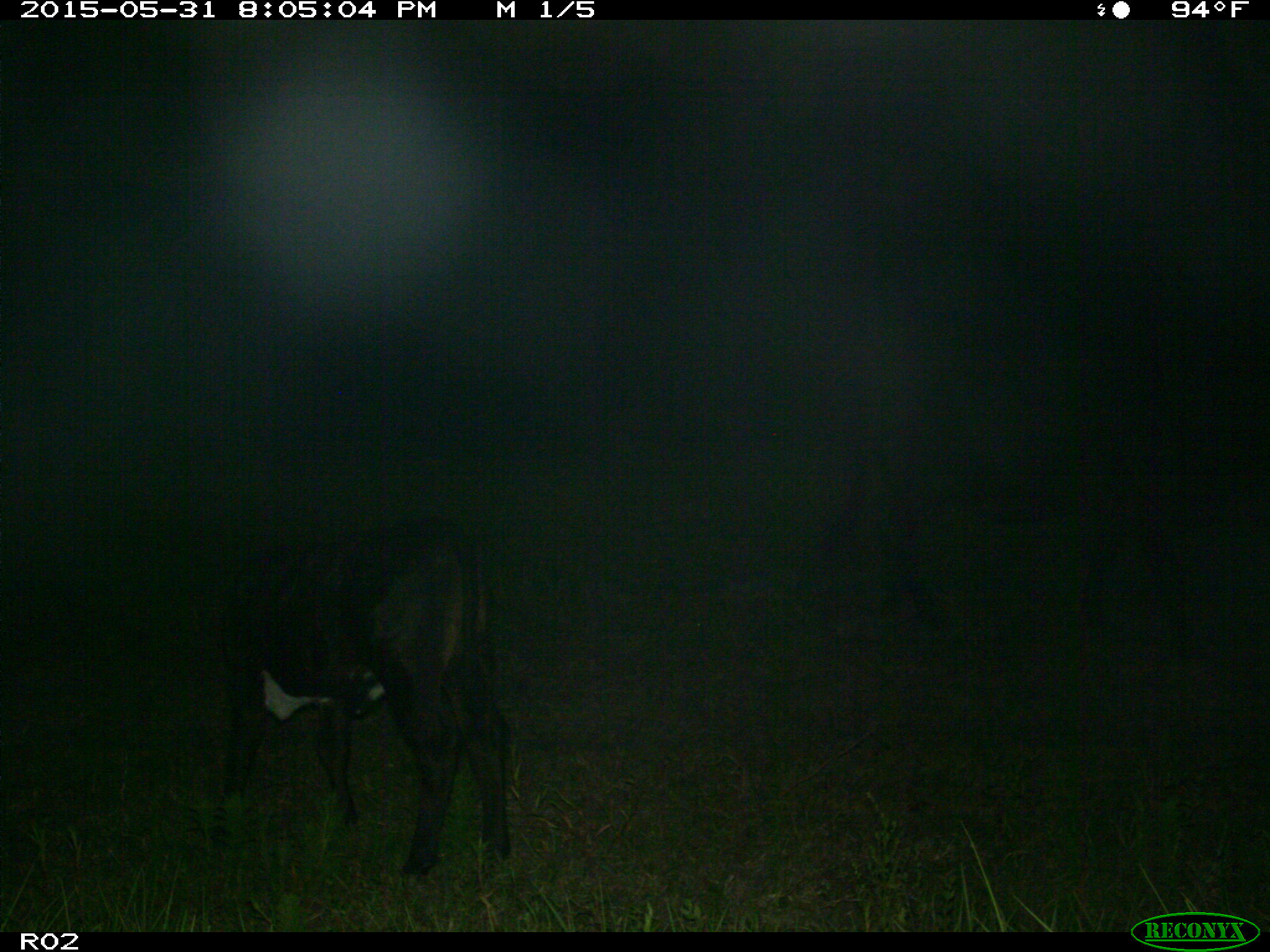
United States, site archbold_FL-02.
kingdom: Animalia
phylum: Chordata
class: Mammalia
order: Artiodactyla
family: Bovidae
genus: Bos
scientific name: Bos taurus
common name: domestic cow